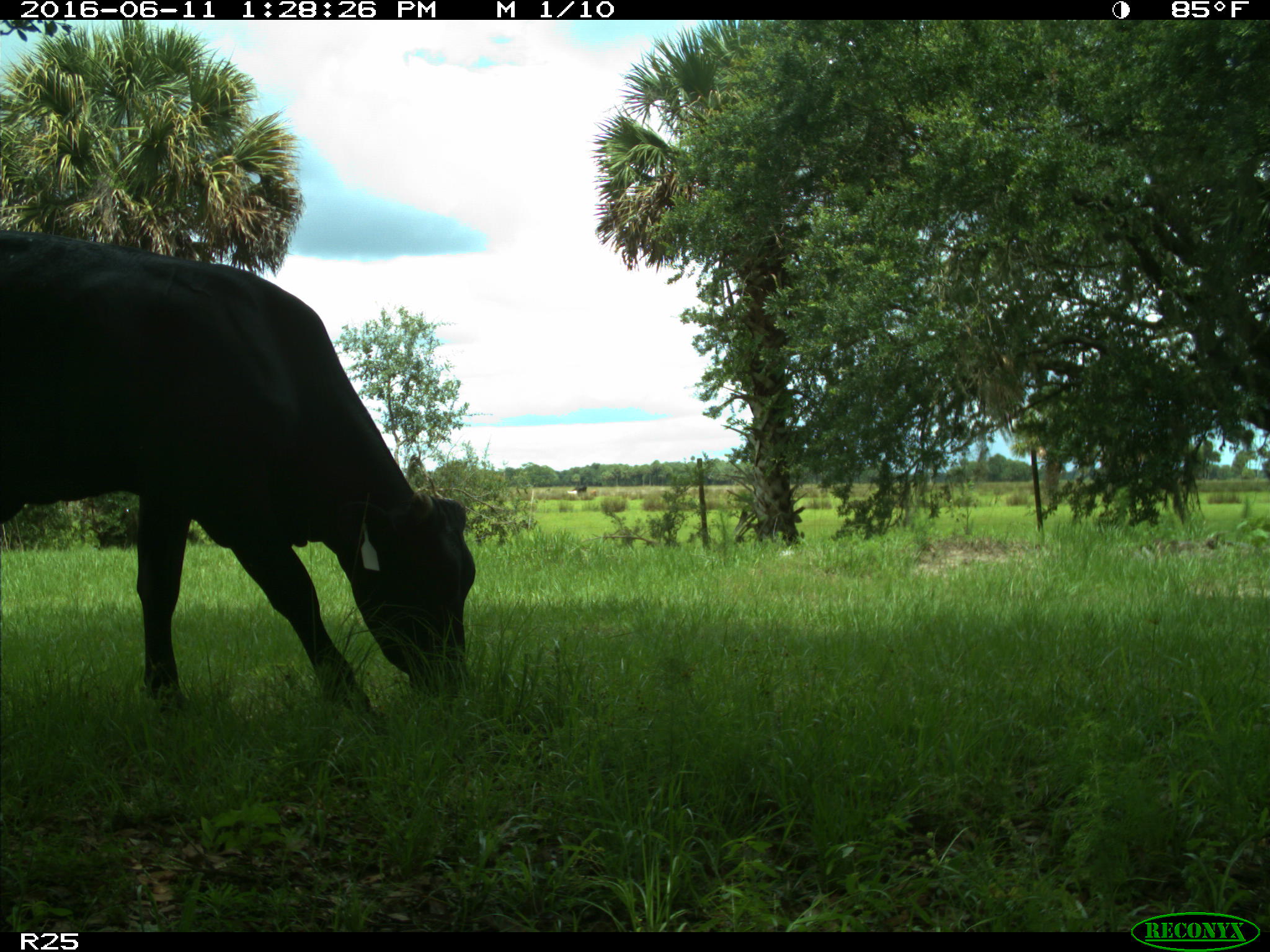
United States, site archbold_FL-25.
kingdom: Animalia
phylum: Chordata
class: Mammalia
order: Artiodactyla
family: Bovidae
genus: Bos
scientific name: Bos taurus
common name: domestic cow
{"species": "Bos taurus (domestic cow)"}